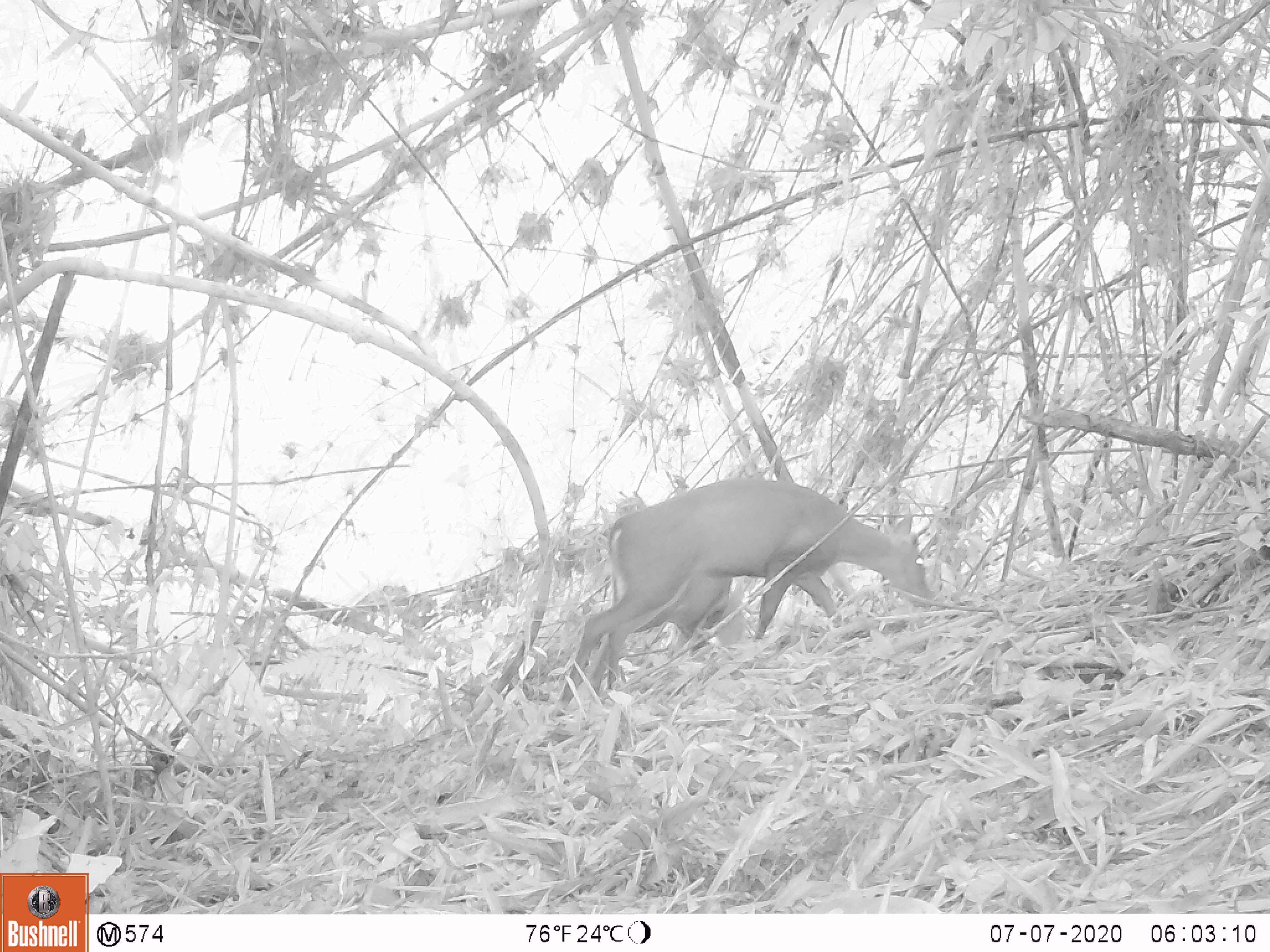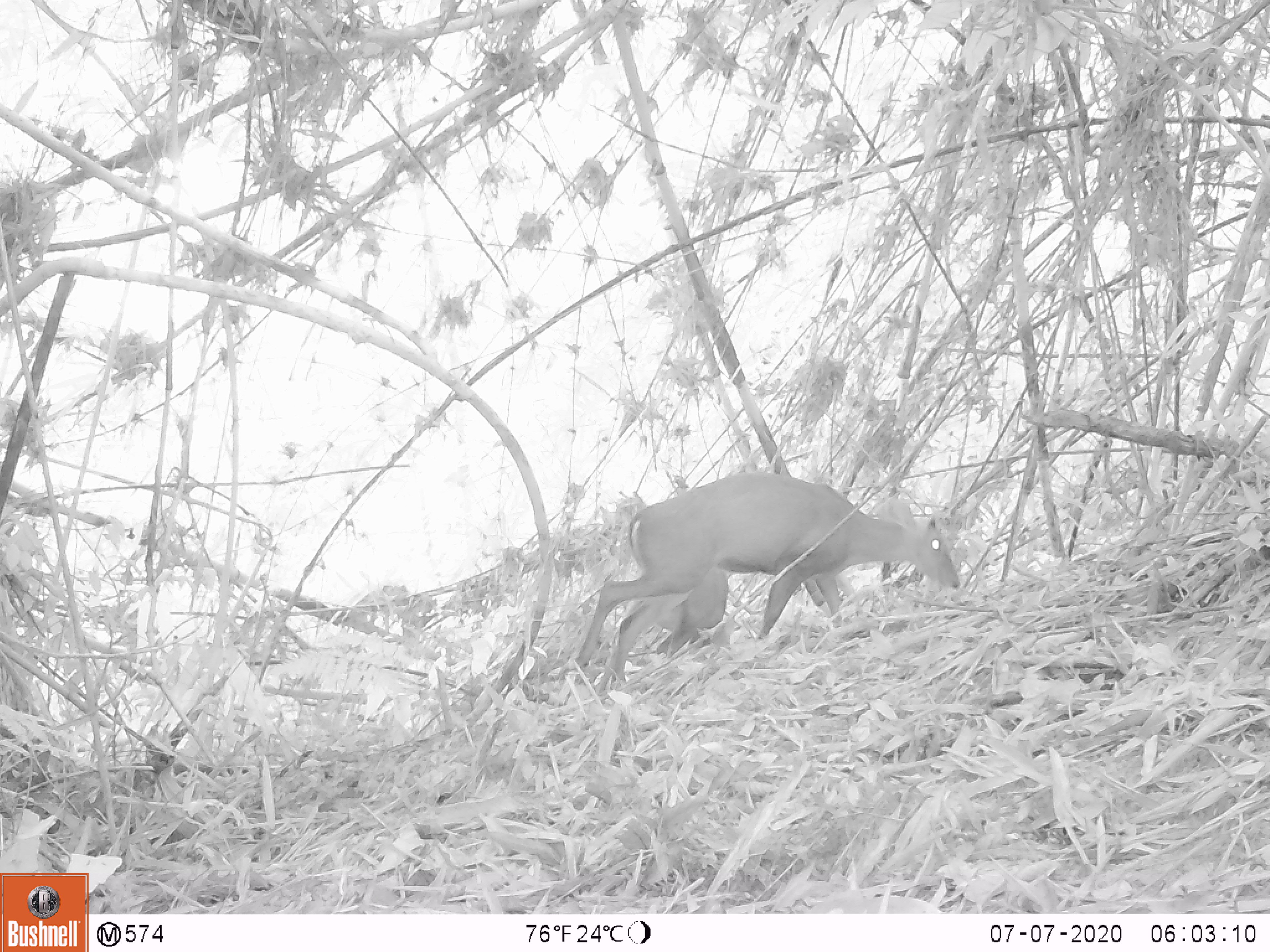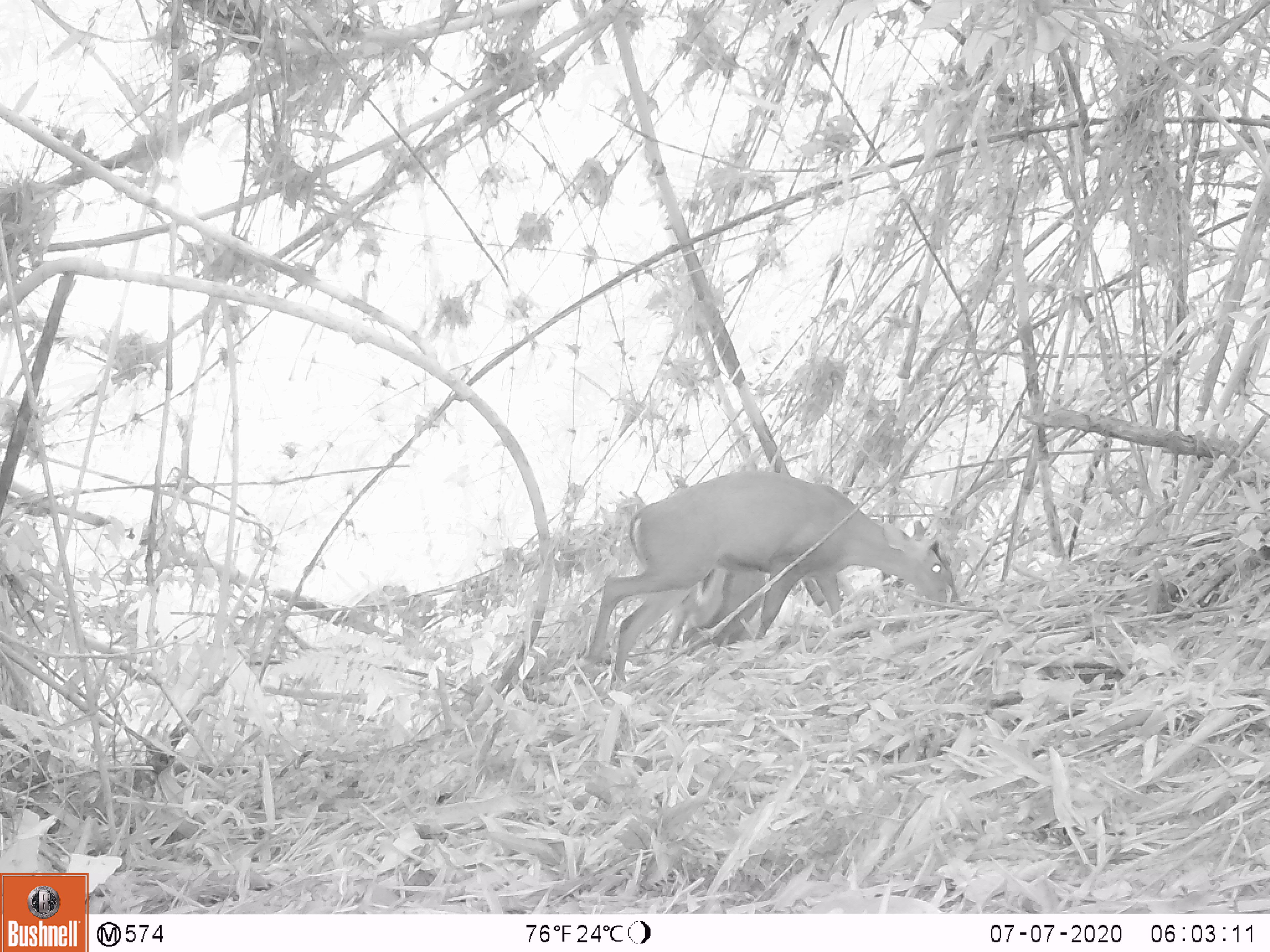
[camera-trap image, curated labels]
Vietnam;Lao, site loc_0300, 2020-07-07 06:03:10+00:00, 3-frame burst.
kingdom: Animalia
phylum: Chordata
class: Mammalia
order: Artiodactyla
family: Cervidae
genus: Muntiacus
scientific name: Muntiacus rooseveltorum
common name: roosevelt's muntjac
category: roosevelts muntjac group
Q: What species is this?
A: Roosevelts muntjac group (roosevelt's muntjac) (Muntiacus rooseveltorum).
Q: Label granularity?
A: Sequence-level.